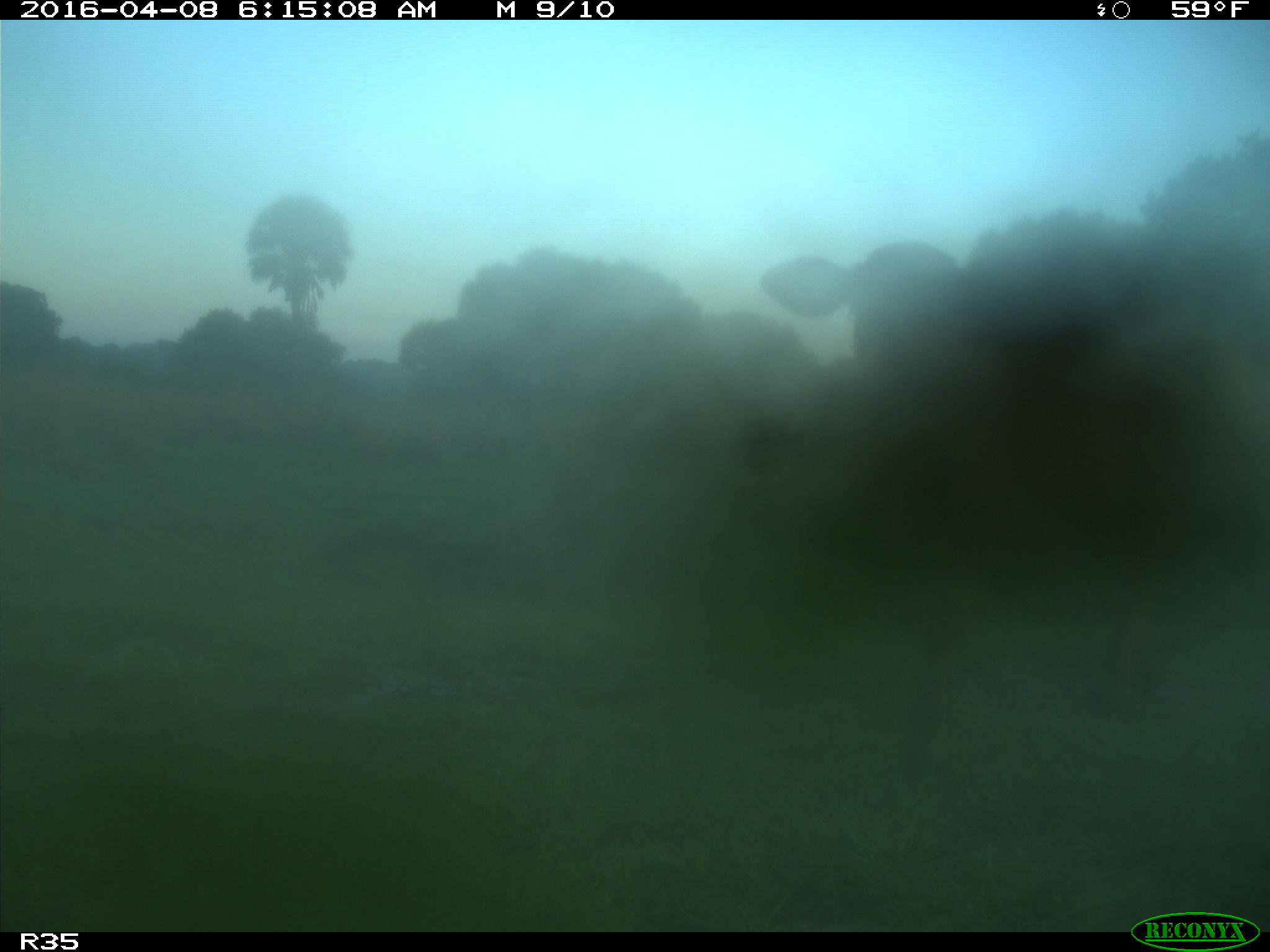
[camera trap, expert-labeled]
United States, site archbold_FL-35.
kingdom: Animalia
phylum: Chordata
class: Mammalia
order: Artiodactyla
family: Bovidae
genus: Bos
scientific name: Bos taurus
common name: domestic cow